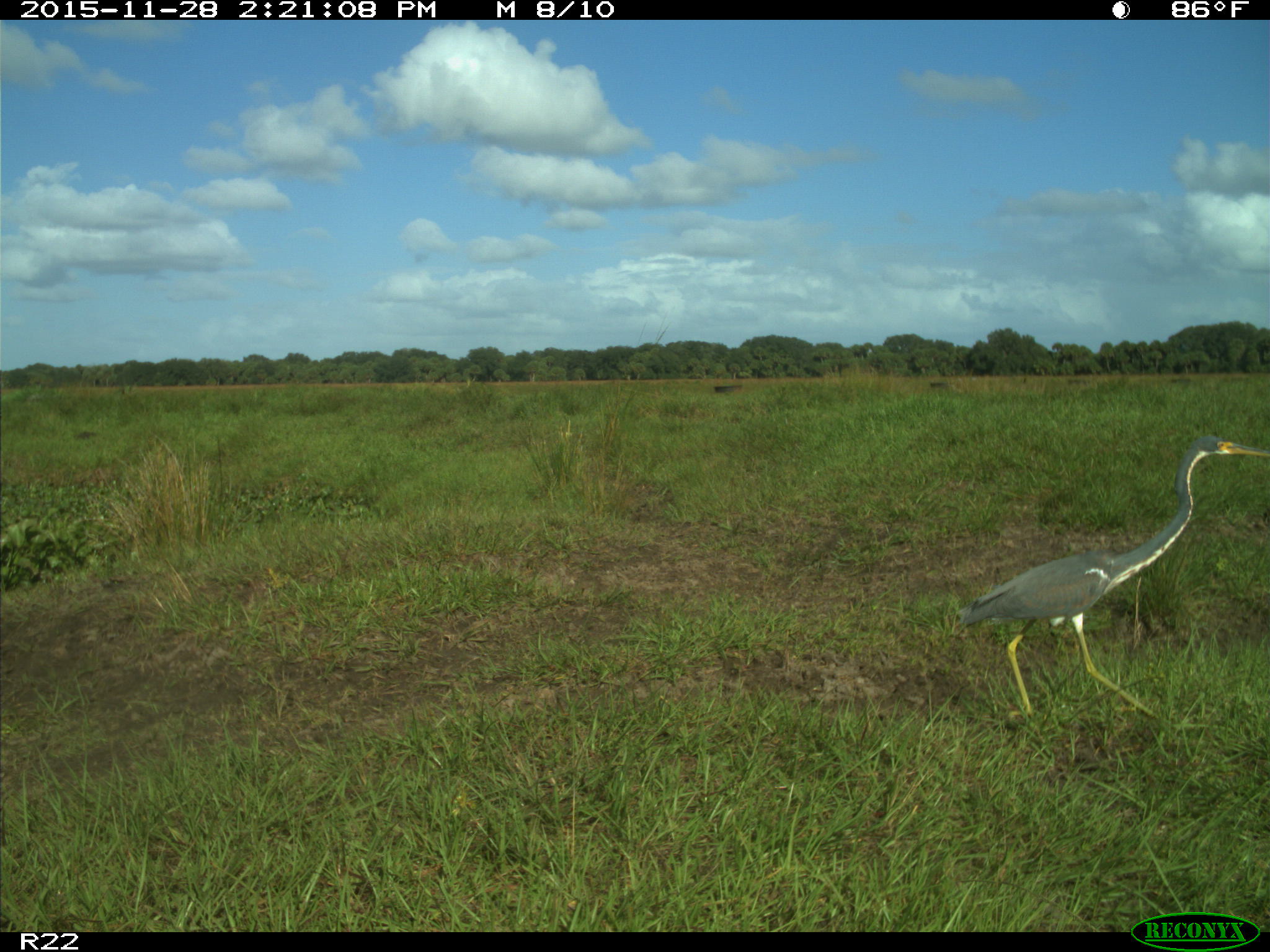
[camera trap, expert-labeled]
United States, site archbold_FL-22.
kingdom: Animalia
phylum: Chordata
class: Aves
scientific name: Aves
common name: birds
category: unidentified bird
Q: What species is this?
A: Unidentified bird (birds) (Aves).